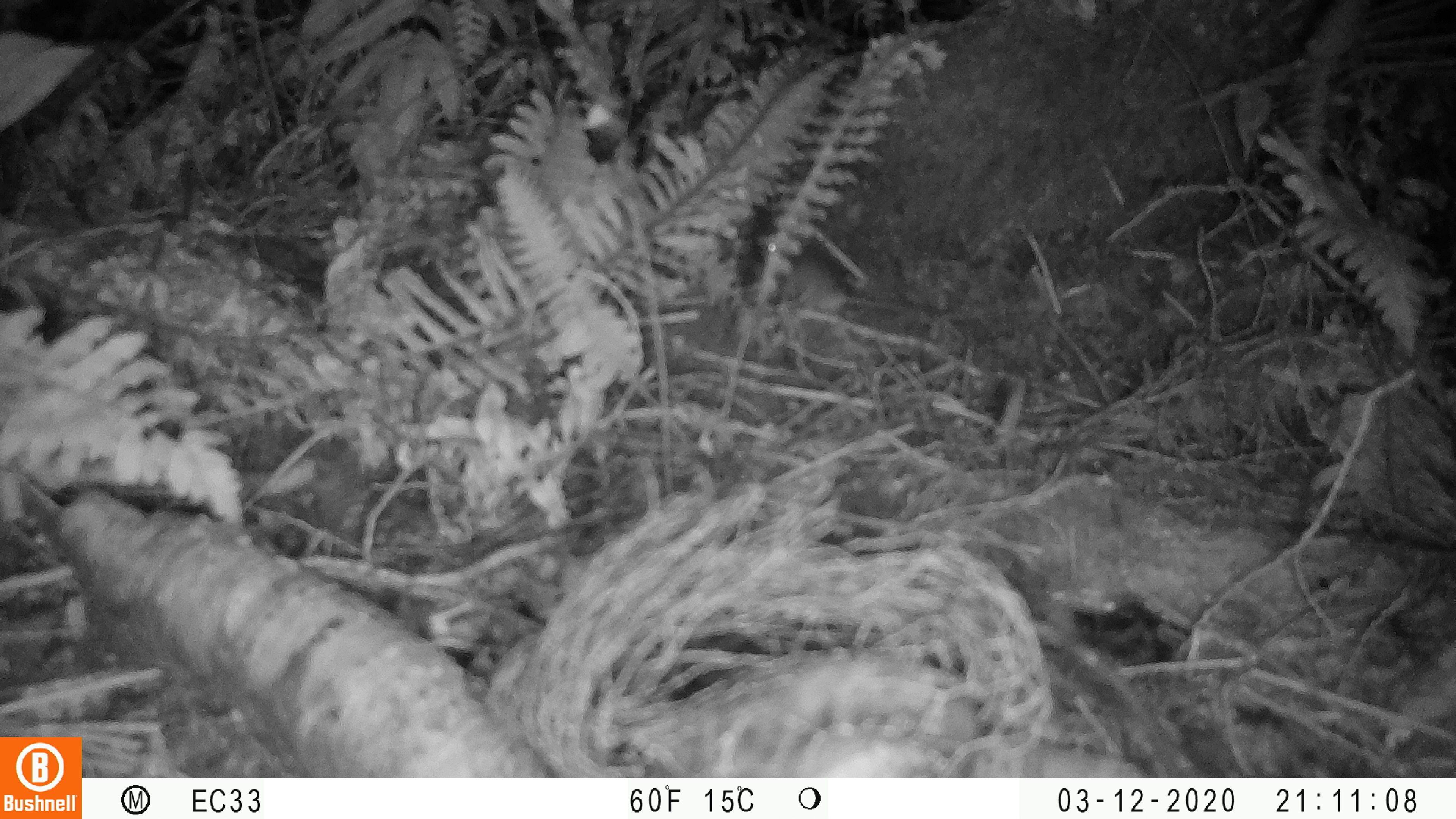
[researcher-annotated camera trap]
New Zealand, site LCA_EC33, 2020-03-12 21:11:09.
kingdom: Animalia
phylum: Chordata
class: Mammalia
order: Rodentia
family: Muridae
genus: Mus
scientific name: Mus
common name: mouse